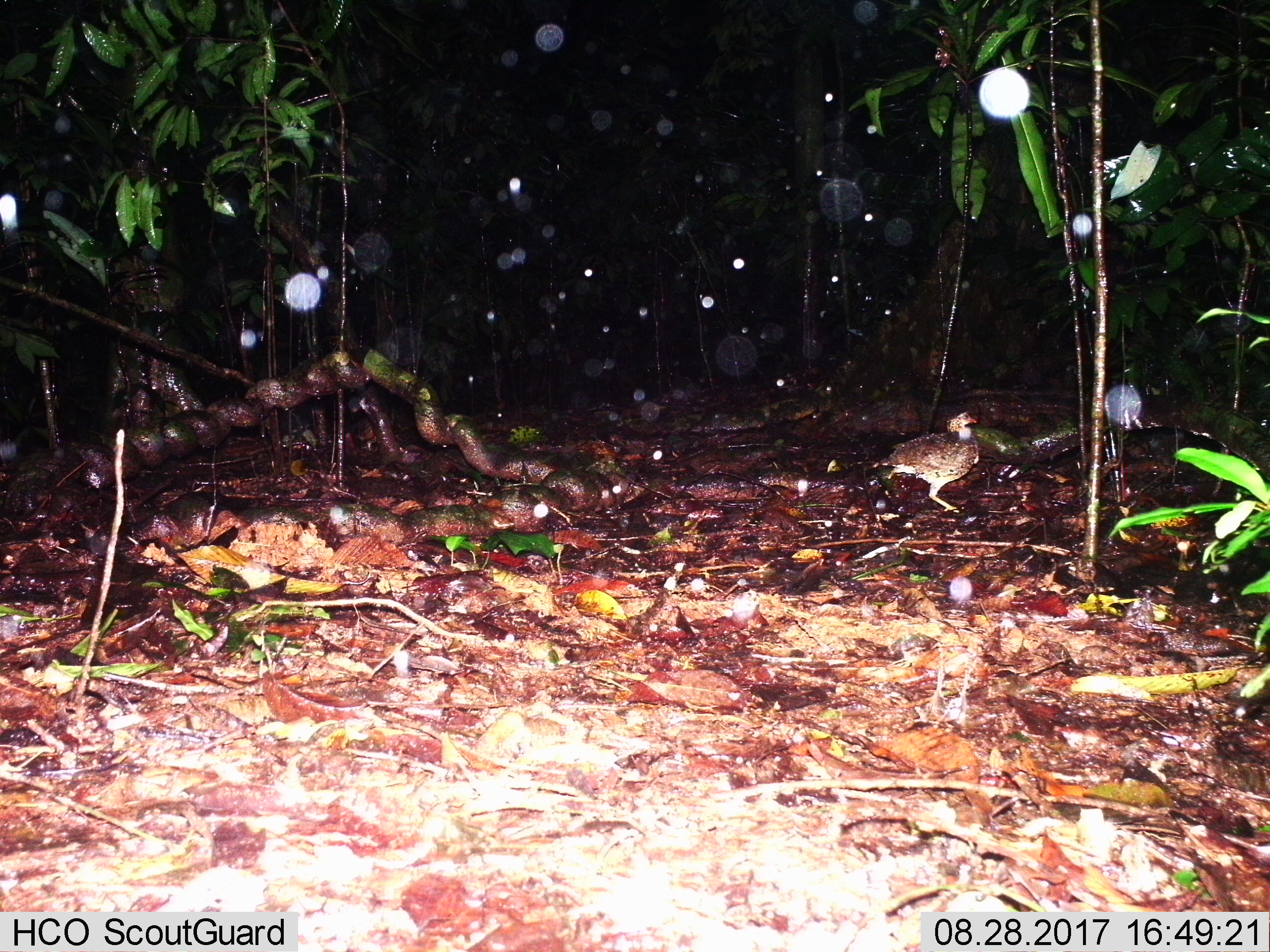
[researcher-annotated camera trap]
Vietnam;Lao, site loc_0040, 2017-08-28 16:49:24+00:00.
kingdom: Animalia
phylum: Chordata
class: Aves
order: Galliformes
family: Phasianidae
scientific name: Phasianidae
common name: partridge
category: unidentified partridge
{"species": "unidentified partridge (partridge) (Phasianidae)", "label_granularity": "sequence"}